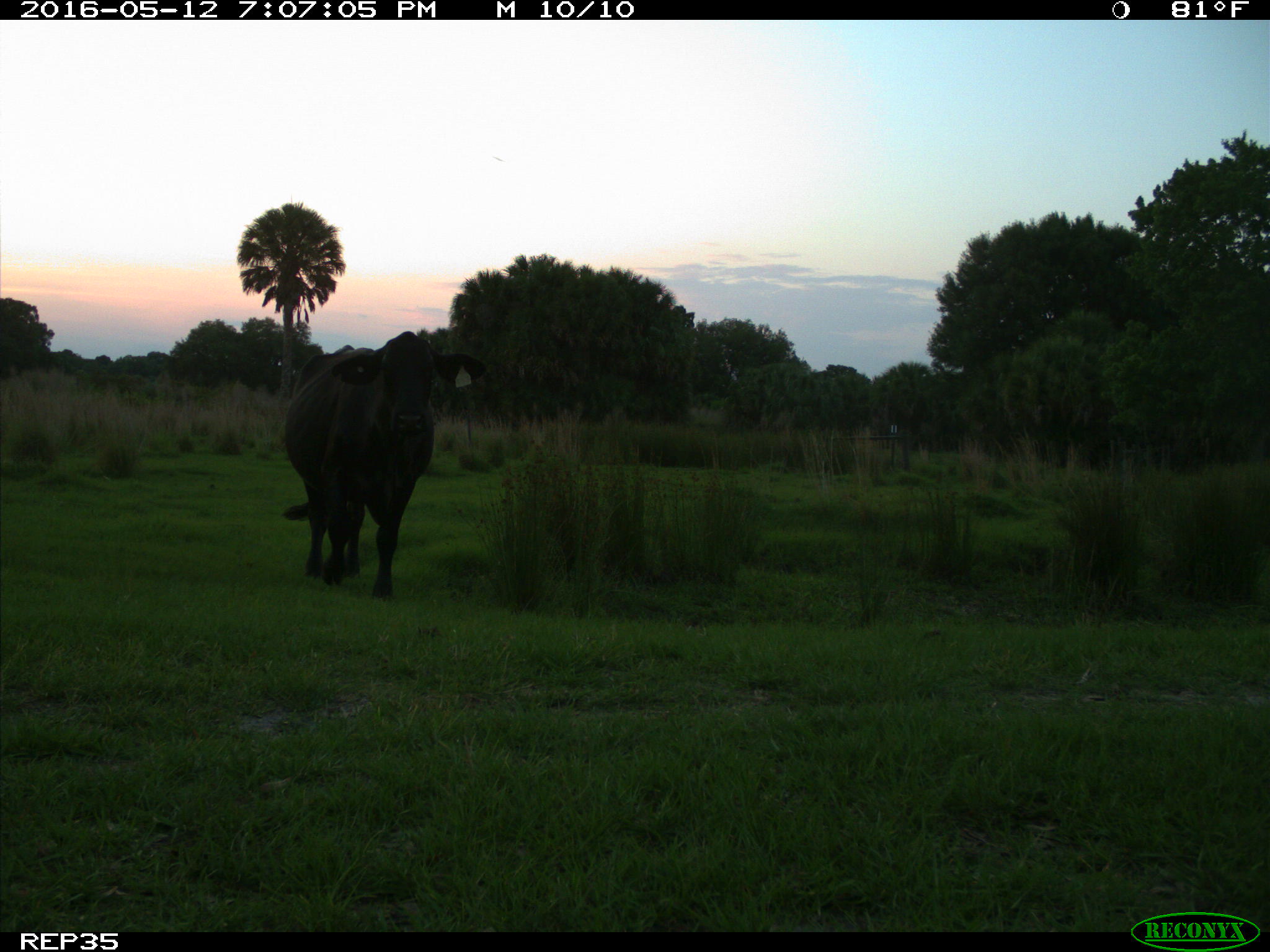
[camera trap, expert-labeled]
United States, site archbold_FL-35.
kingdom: Animalia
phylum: Chordata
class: Mammalia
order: Artiodactyla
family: Bovidae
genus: Bos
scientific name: Bos taurus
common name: domestic cow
Bos taurus (domestic cow).